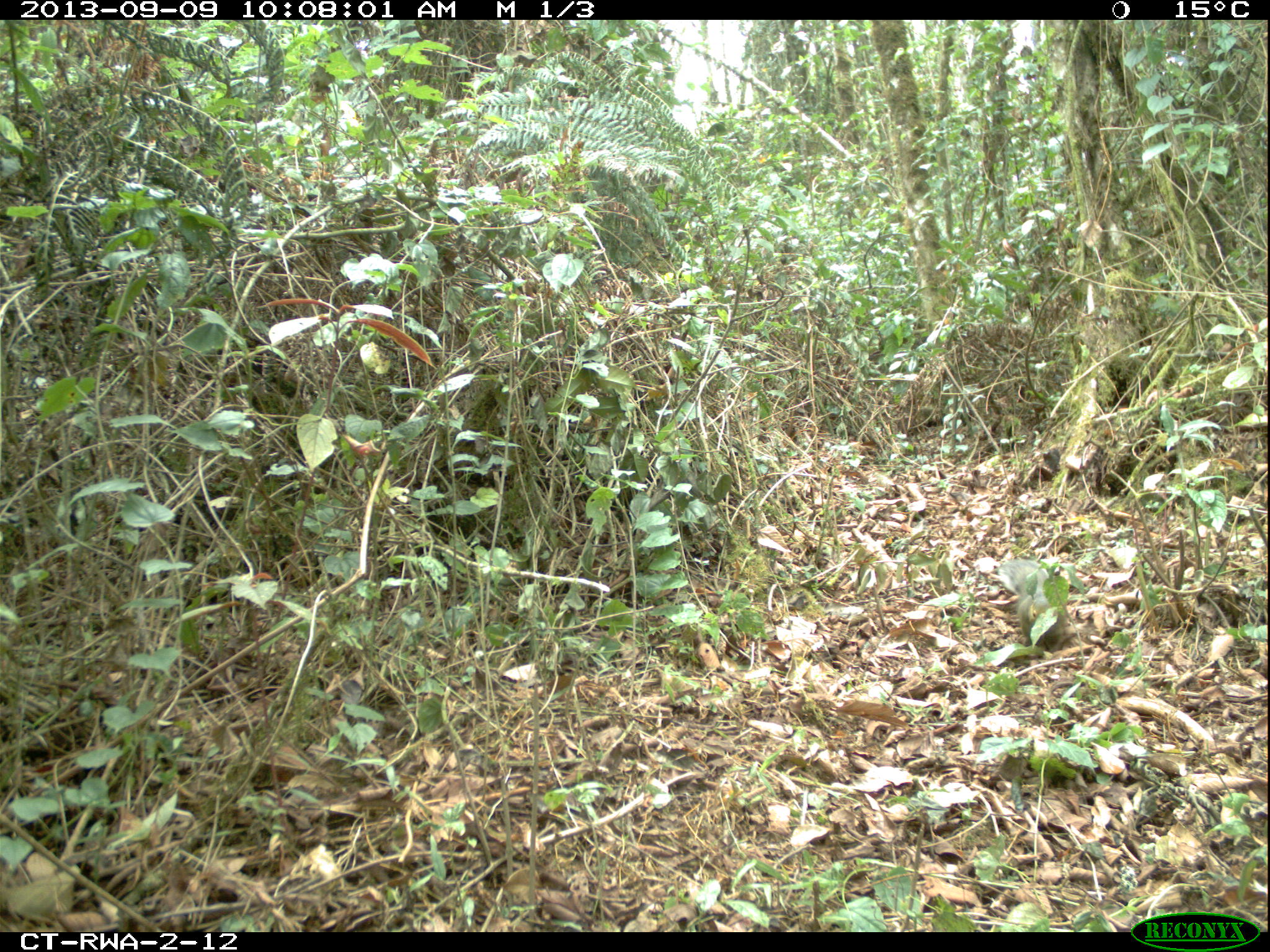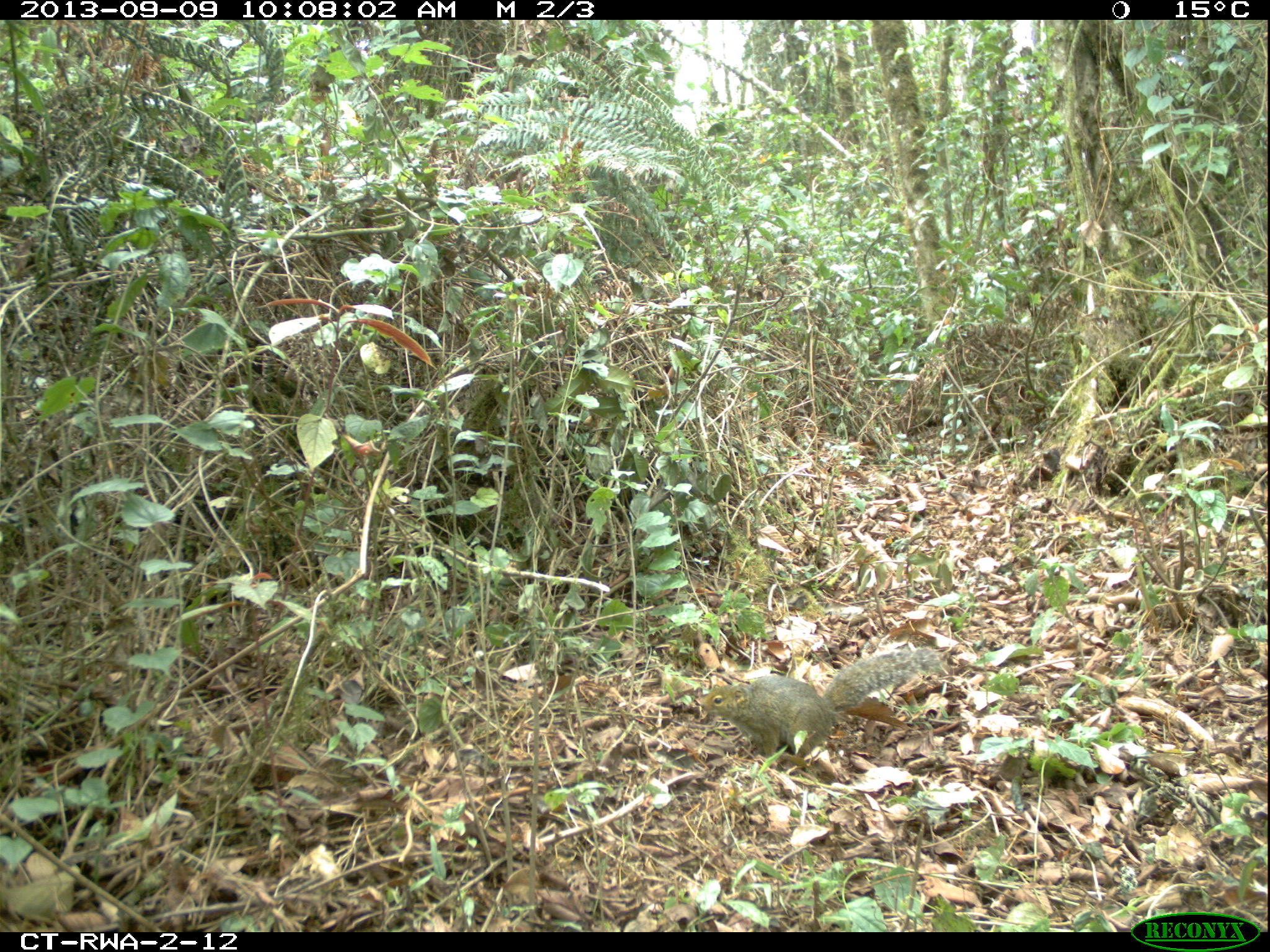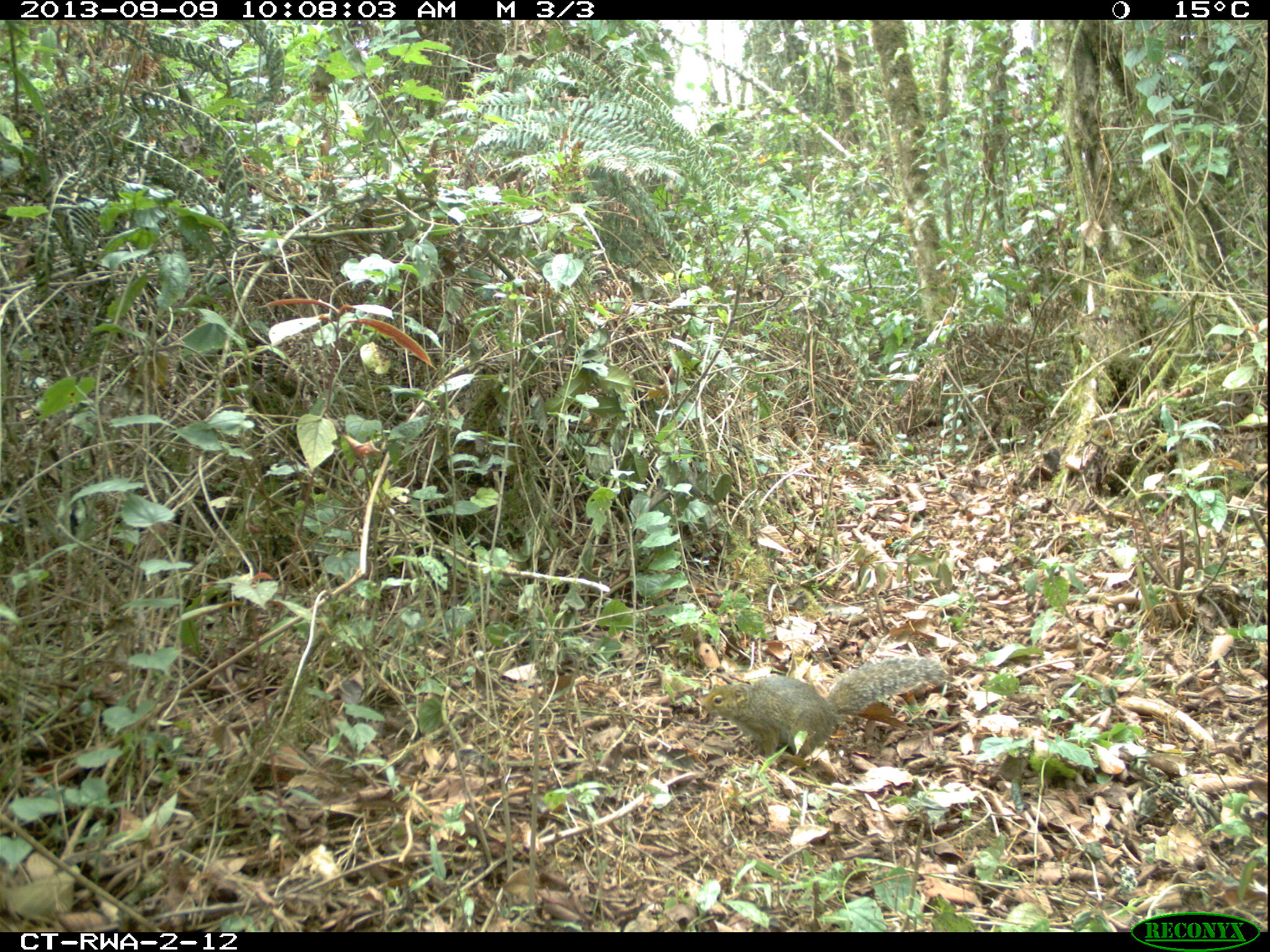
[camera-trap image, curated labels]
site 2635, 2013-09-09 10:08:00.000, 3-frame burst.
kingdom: Animalia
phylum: Chordata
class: Mammalia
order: Rodentia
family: Sciuridae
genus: Funisciurus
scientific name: Funisciurus carruthersi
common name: carruther's mountain squirrel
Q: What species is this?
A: Funisciurus carruthersi (carruther's mountain squirrel).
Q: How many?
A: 1.